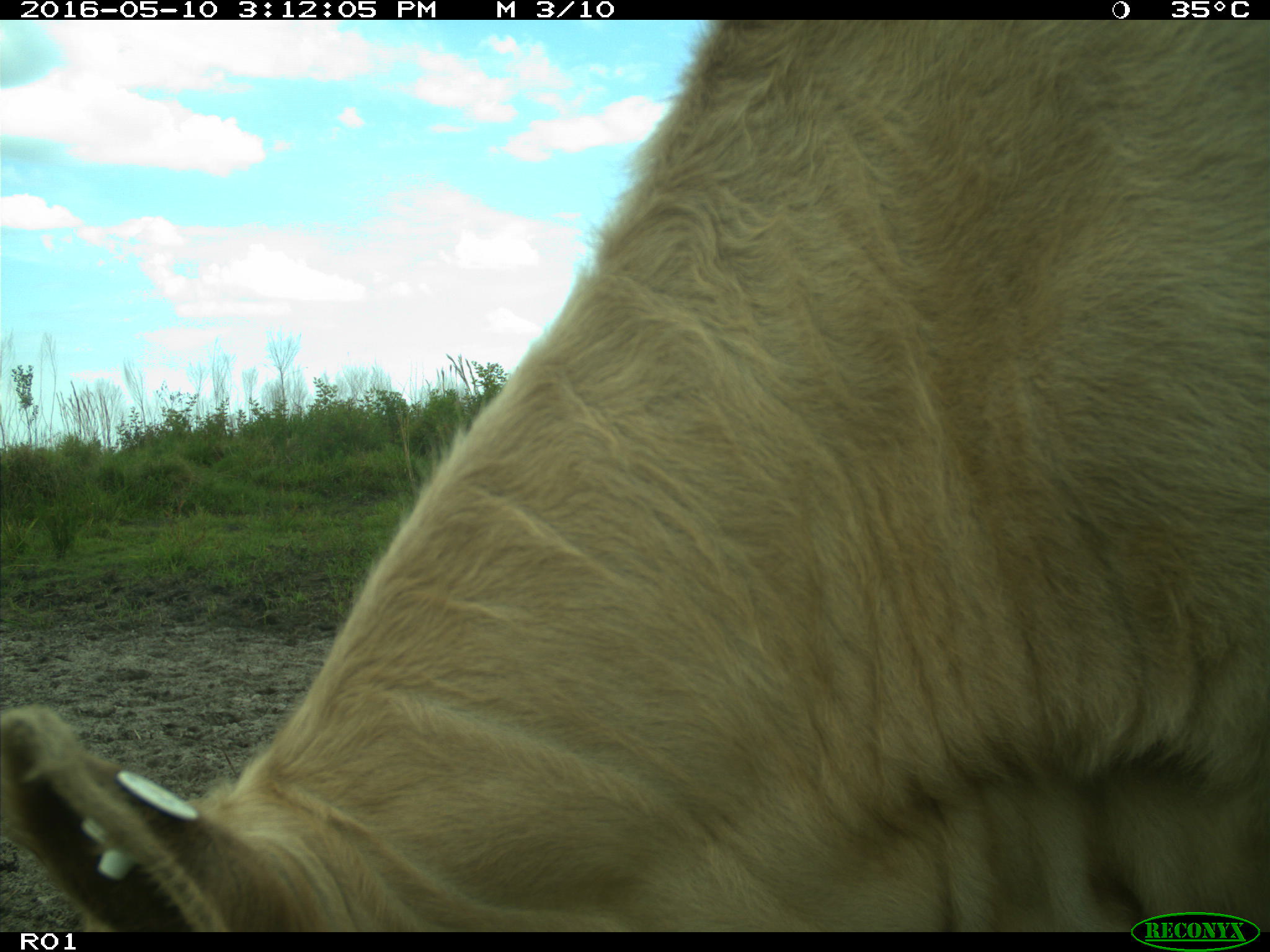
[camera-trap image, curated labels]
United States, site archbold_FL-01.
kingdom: Animalia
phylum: Chordata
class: Mammalia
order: Artiodactyla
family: Bovidae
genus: Bos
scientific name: Bos taurus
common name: domestic cow